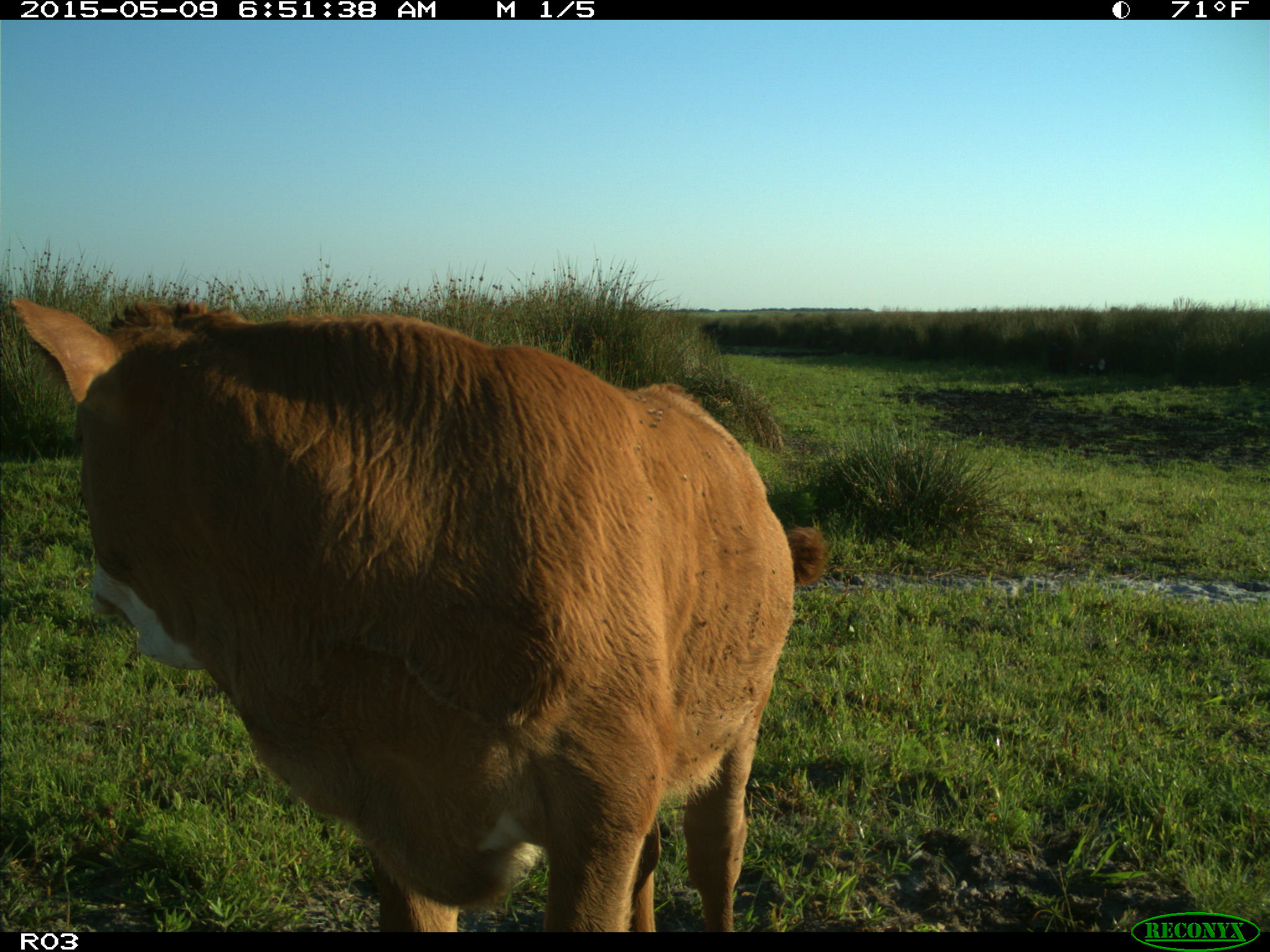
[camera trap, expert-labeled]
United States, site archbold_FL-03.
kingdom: Animalia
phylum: Chordata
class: Mammalia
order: Artiodactyla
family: Bovidae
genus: Bos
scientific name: Bos taurus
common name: domestic cow